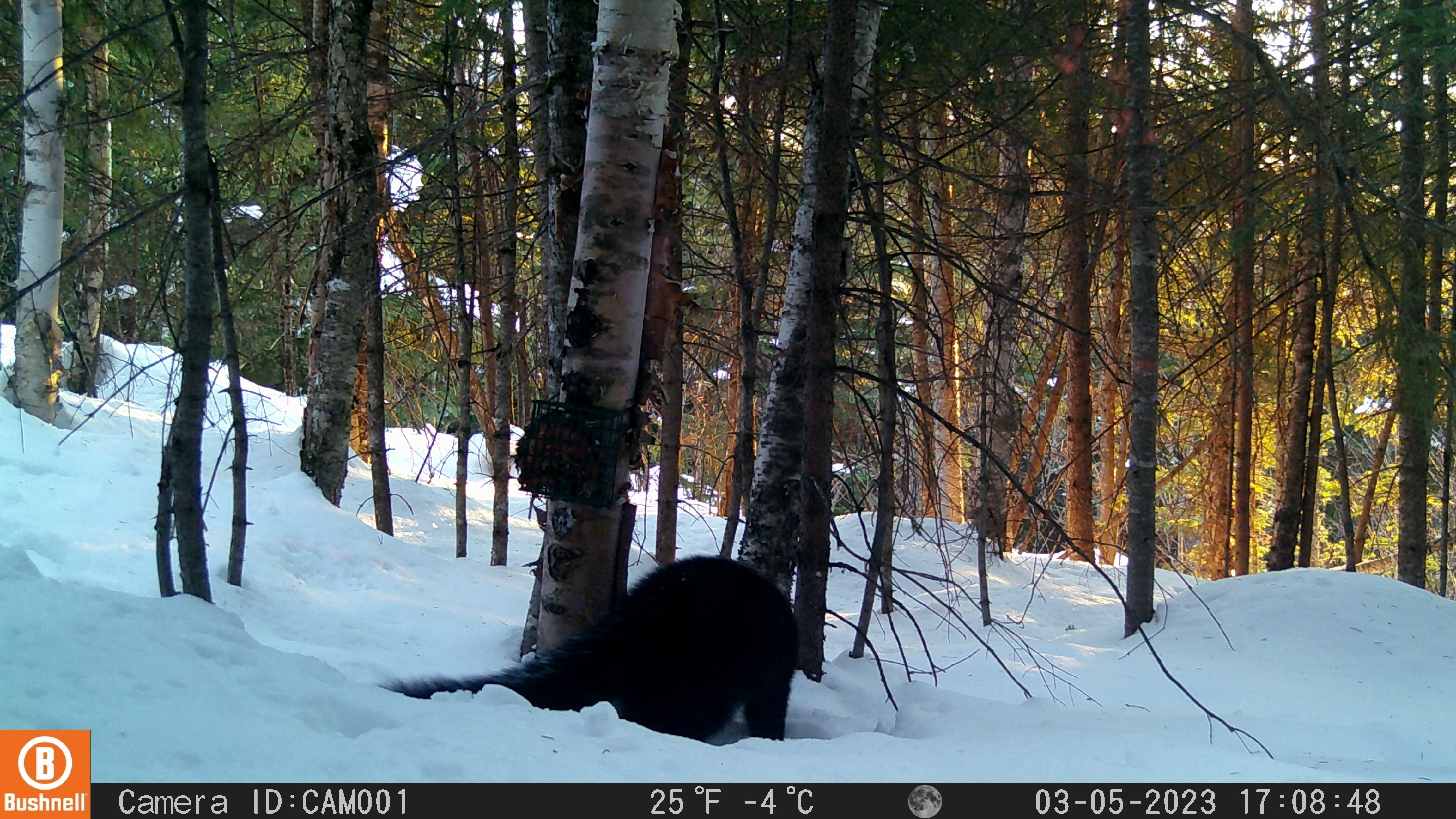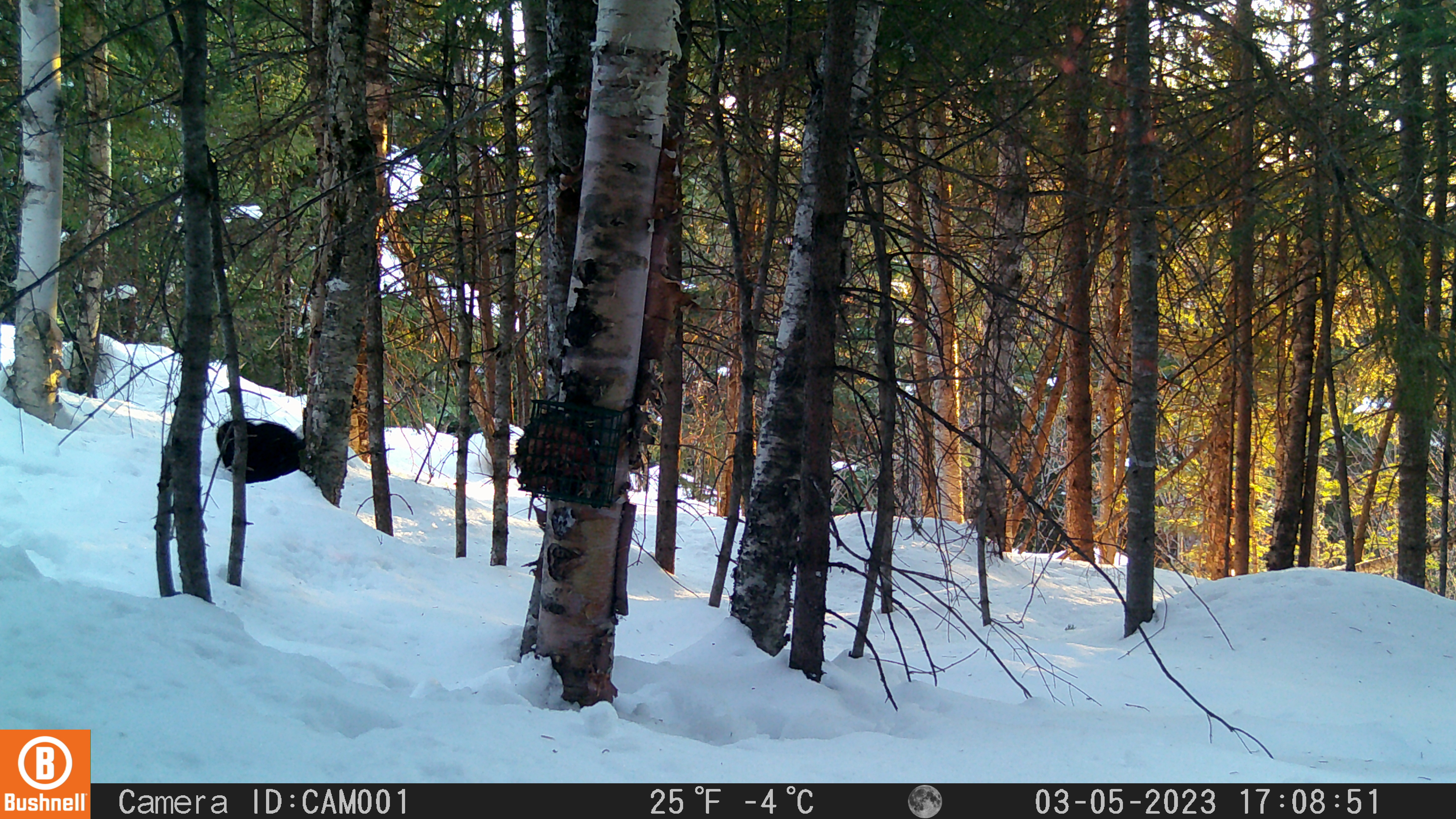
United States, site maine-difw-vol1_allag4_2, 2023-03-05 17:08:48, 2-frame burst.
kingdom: Animalia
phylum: Chordata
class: Mammalia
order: Carnivora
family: Mustelidae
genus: Pekania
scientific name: Pekania pennanti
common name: fisher